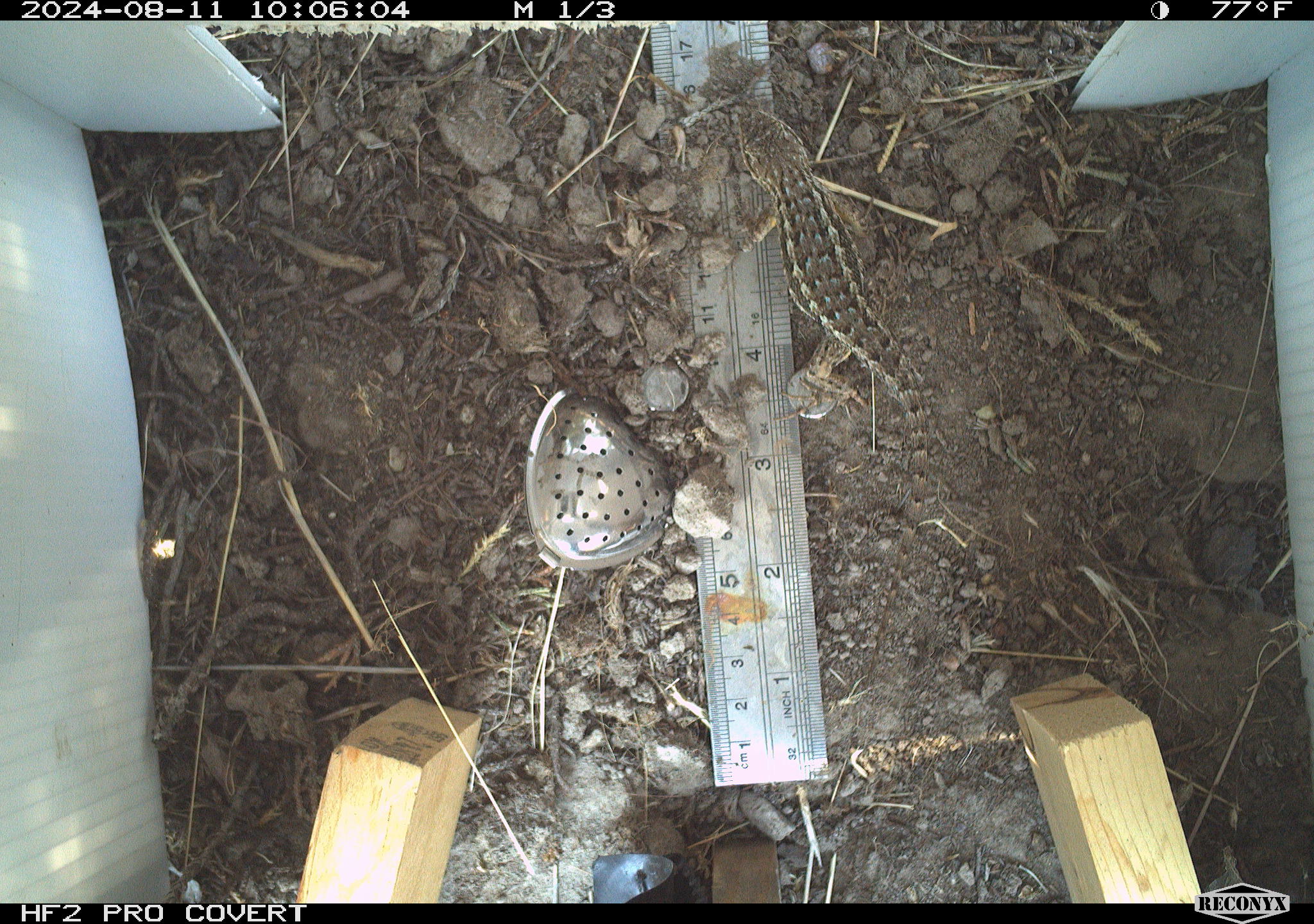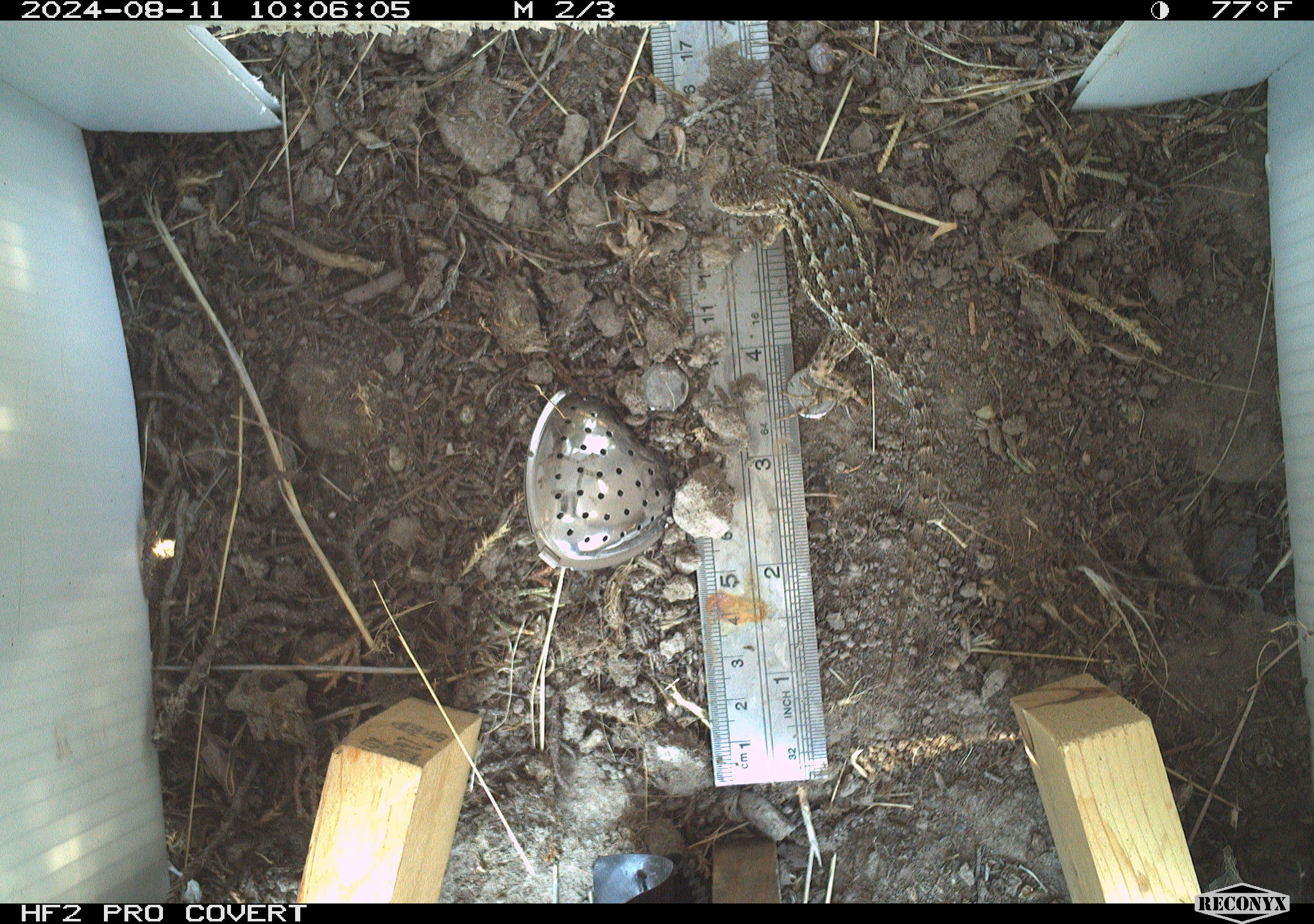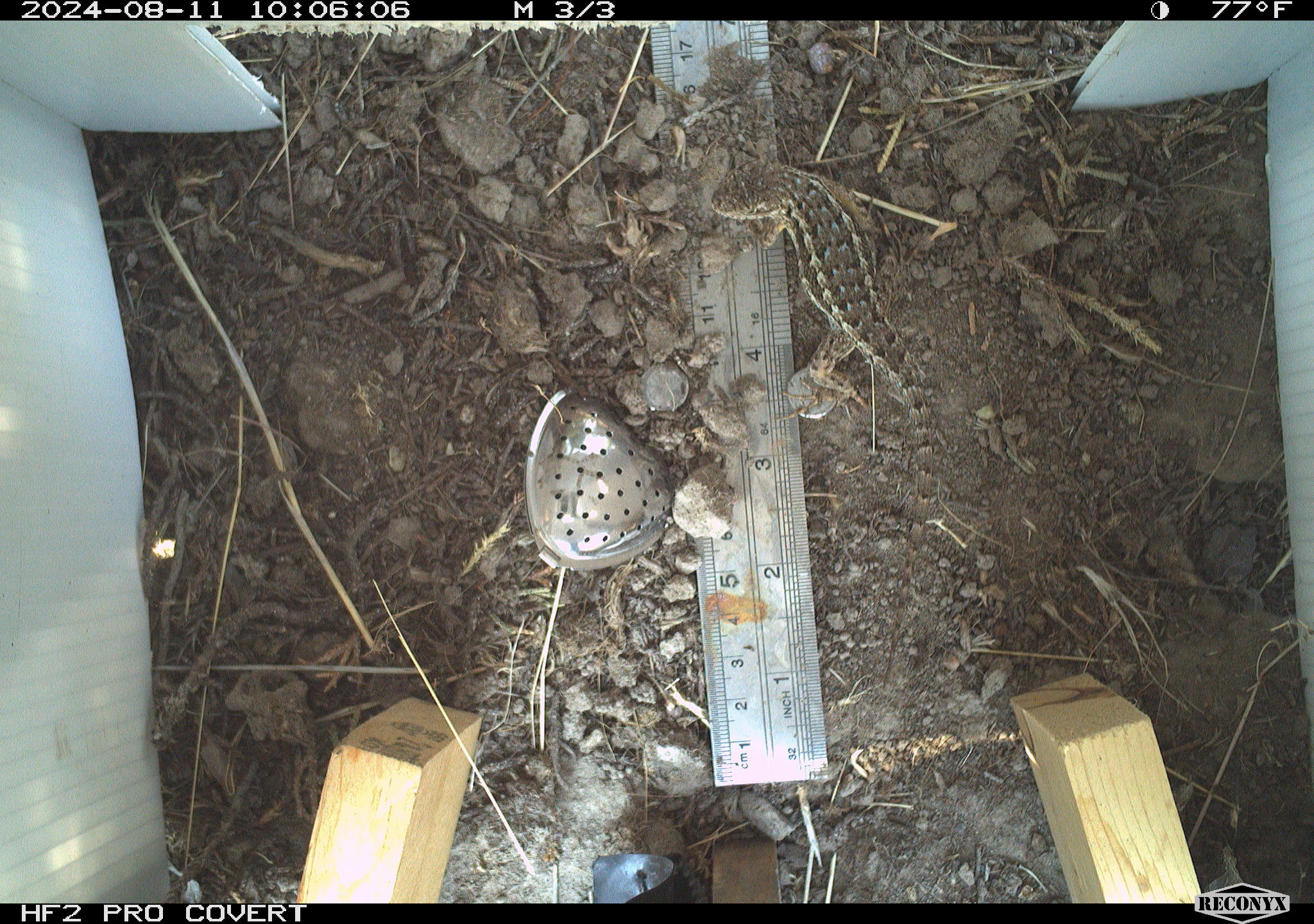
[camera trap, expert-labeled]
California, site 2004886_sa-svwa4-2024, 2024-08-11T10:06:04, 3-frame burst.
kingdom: Animalia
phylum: Chordata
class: Reptilia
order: Squamata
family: Phrynosomatidae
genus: Sceloporus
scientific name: Sceloporus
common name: spiny lizards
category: sceloporus species